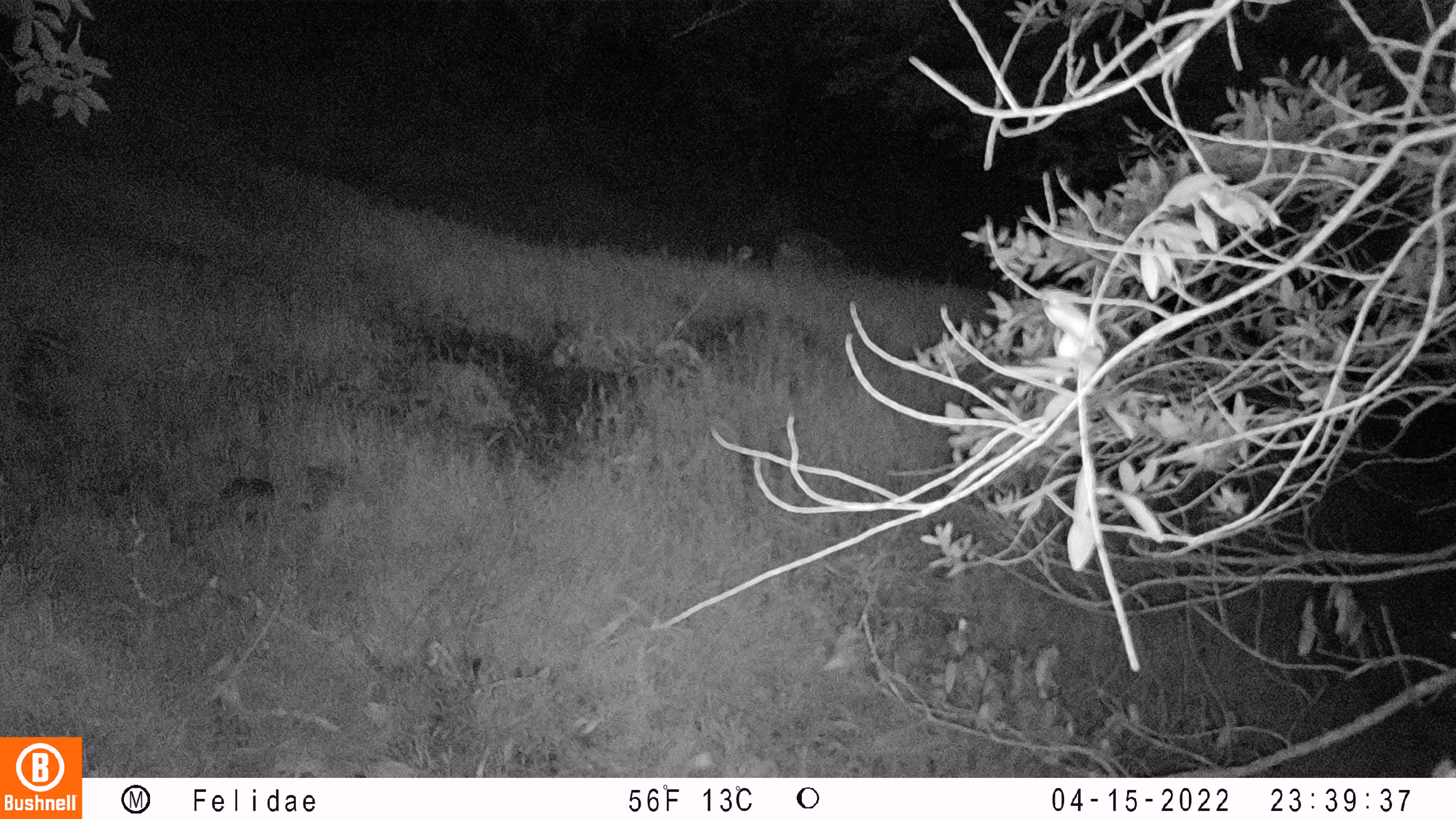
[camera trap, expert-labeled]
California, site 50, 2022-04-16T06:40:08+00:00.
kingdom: Animalia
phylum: Chordata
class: Mammalia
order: Artiodactyla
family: Cervidae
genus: Odocoileus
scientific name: Odocoileus hemionus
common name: mule deer